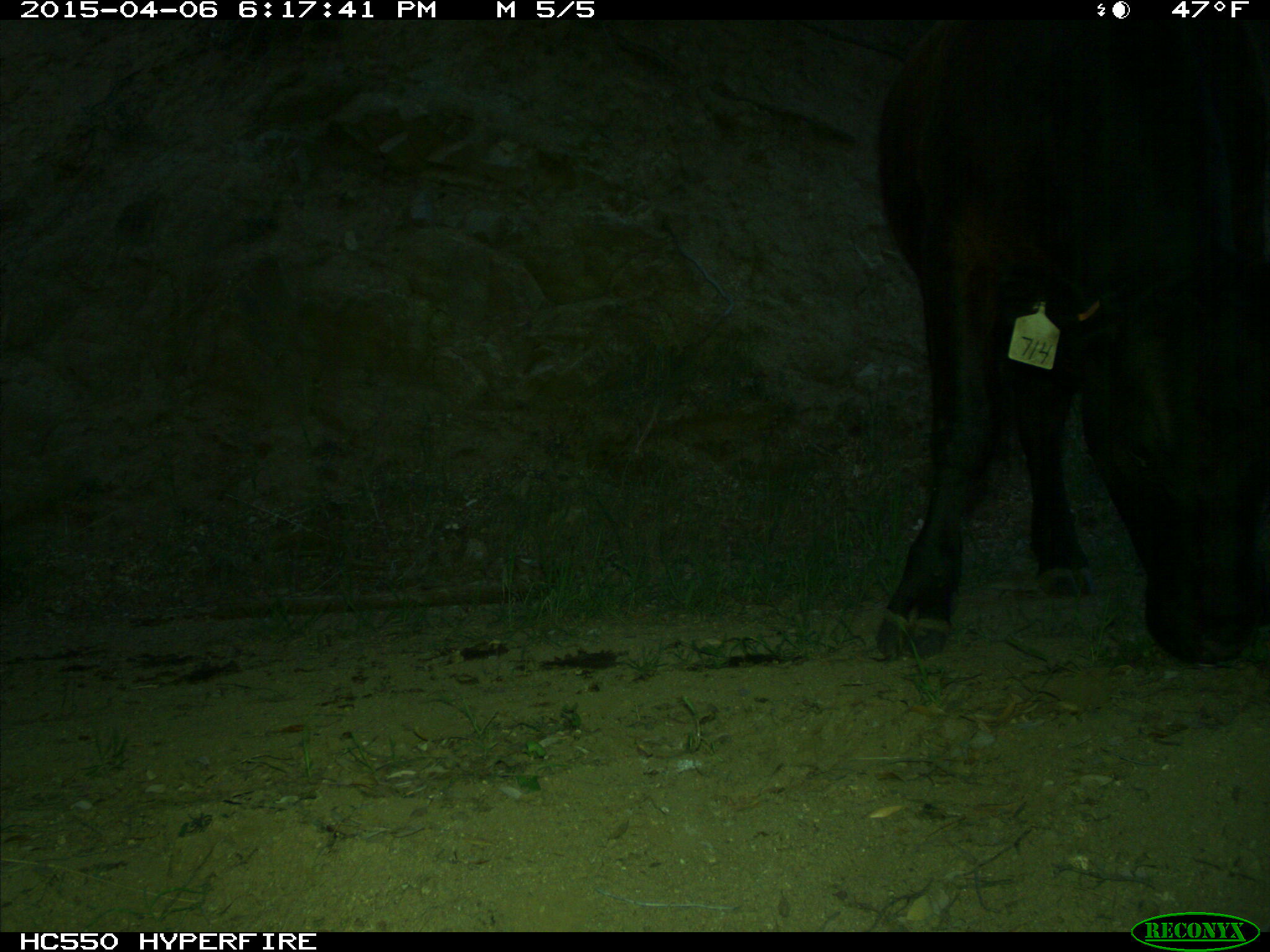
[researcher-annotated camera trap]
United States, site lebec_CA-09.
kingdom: Animalia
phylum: Chordata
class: Mammalia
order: Artiodactyla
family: Bovidae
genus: Bos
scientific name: Bos taurus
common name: domestic cow